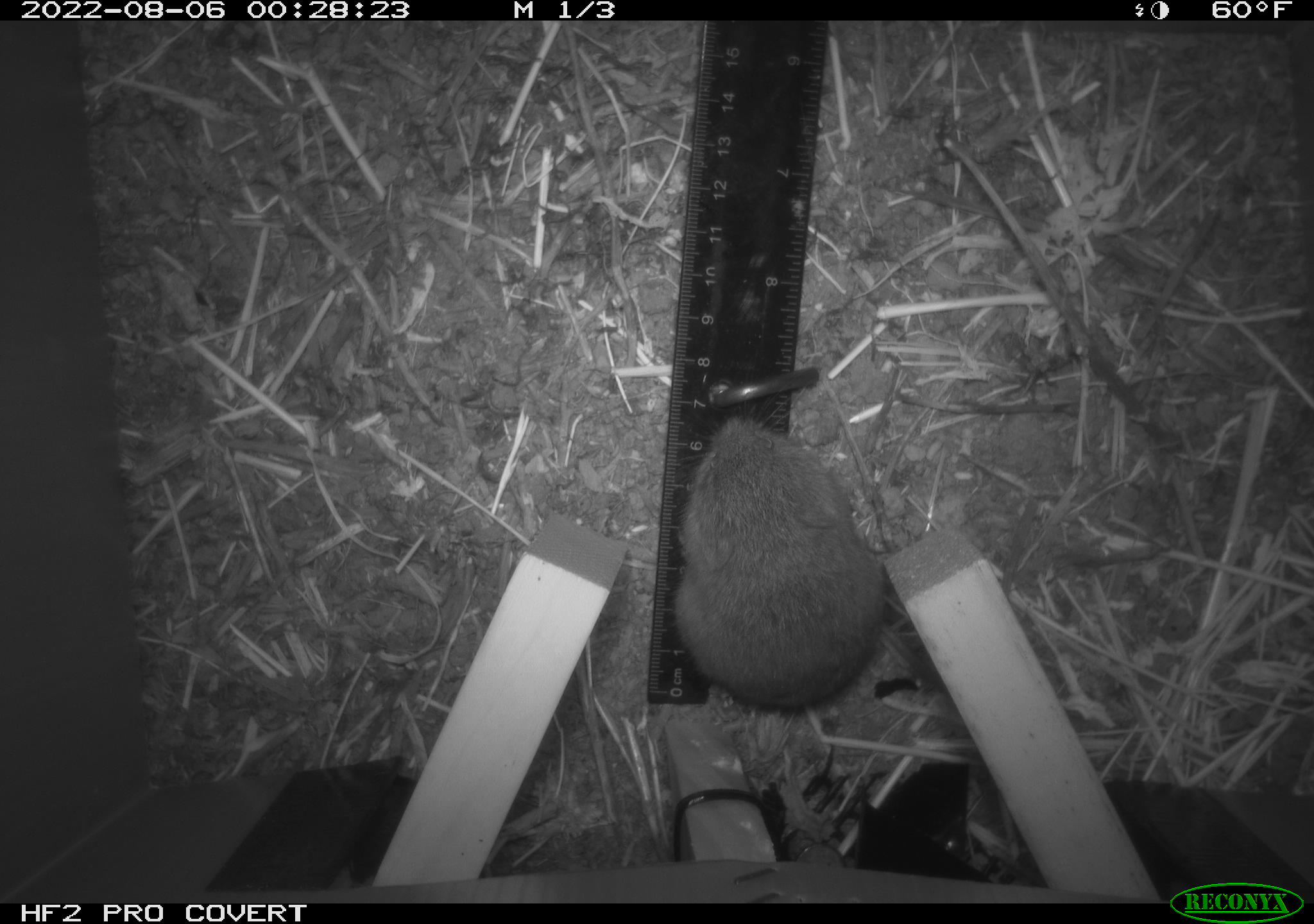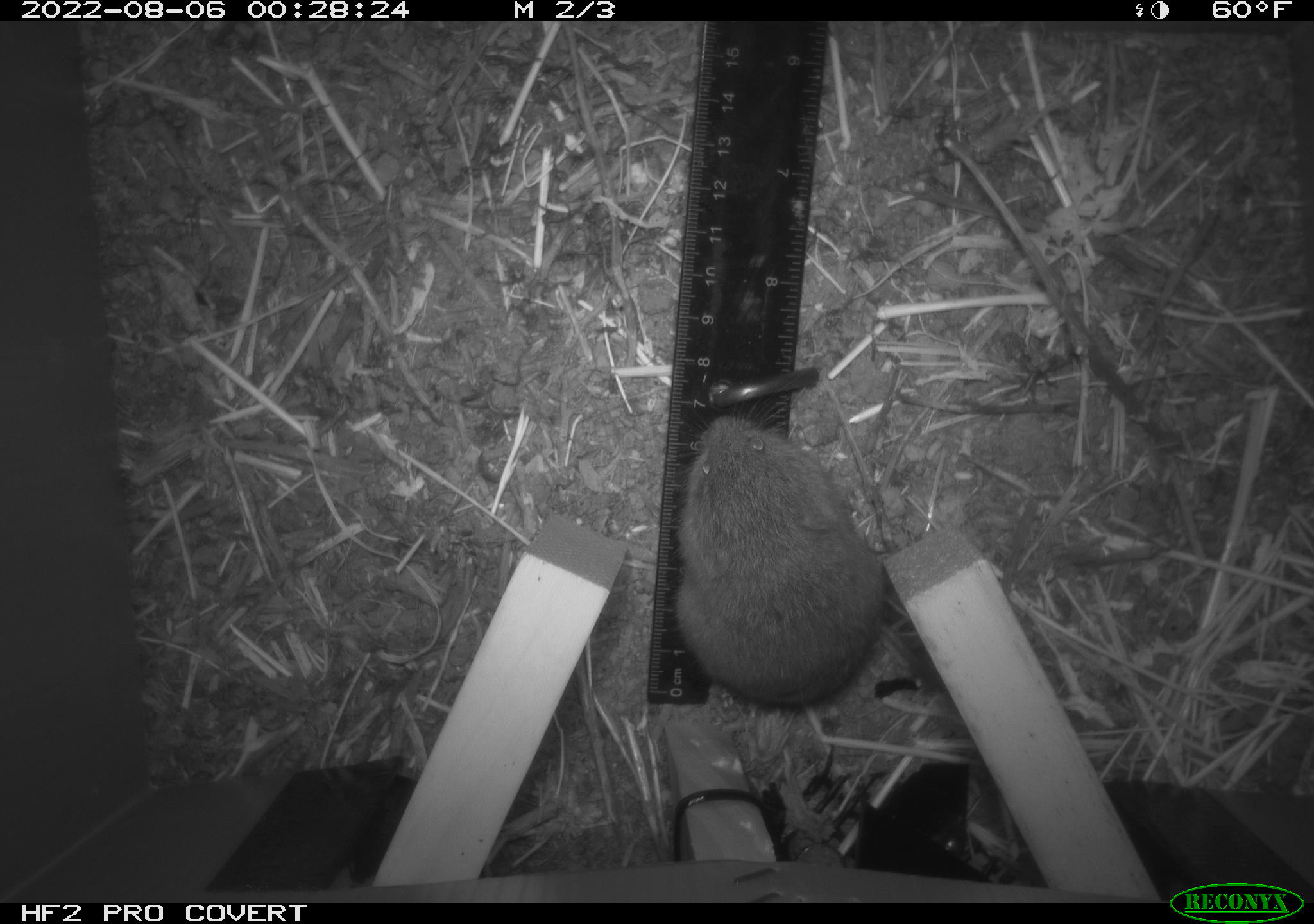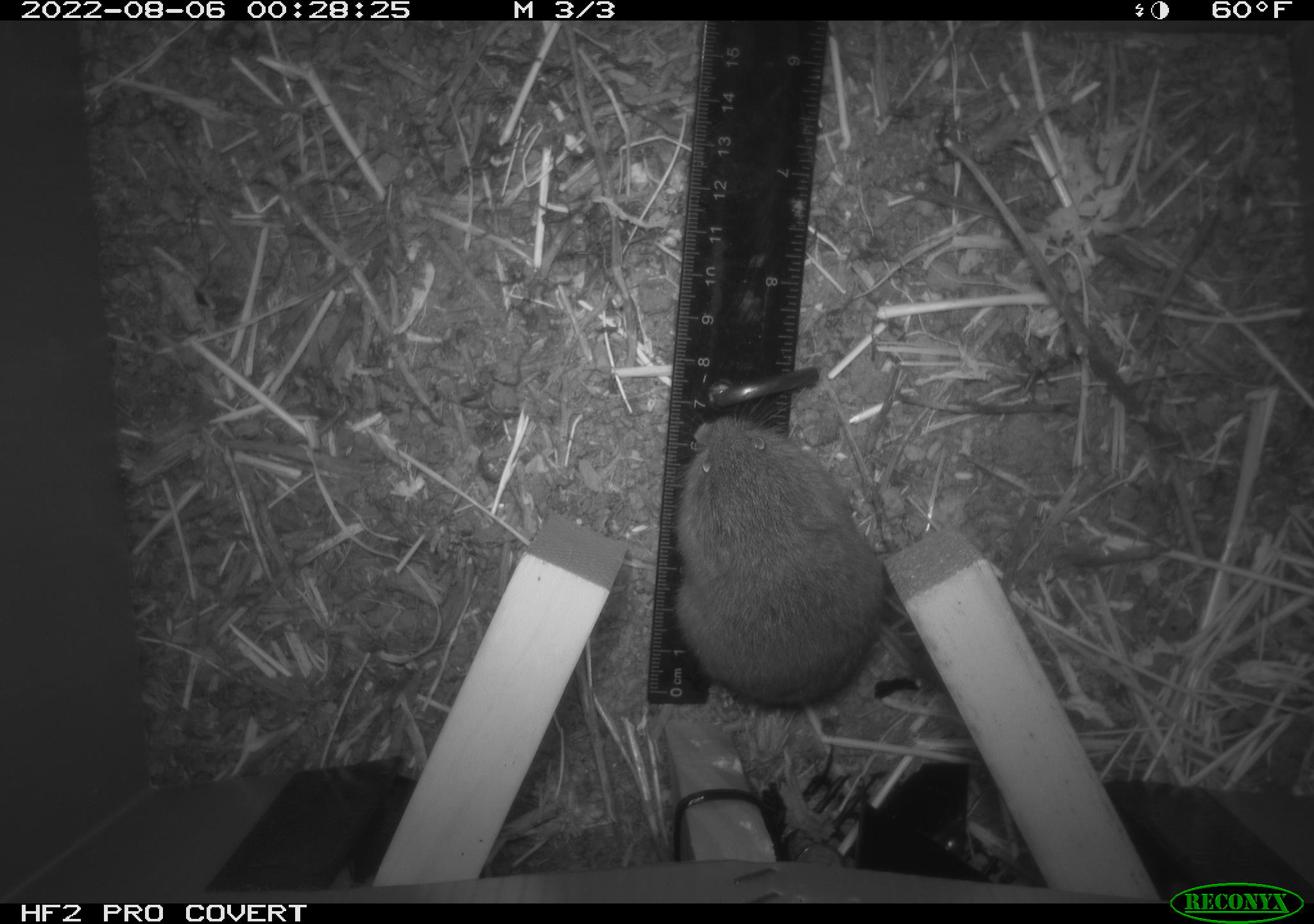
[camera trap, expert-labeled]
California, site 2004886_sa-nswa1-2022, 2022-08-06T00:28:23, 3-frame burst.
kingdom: Animalia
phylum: Chordata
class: Mammalia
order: Rodentia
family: Cricetidae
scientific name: Cricetidae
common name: hamsters, voles, lemmings, and allies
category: cricetidae family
Cricetidae family (hamsters, voles, lemmings, and allies) (Cricetidae).